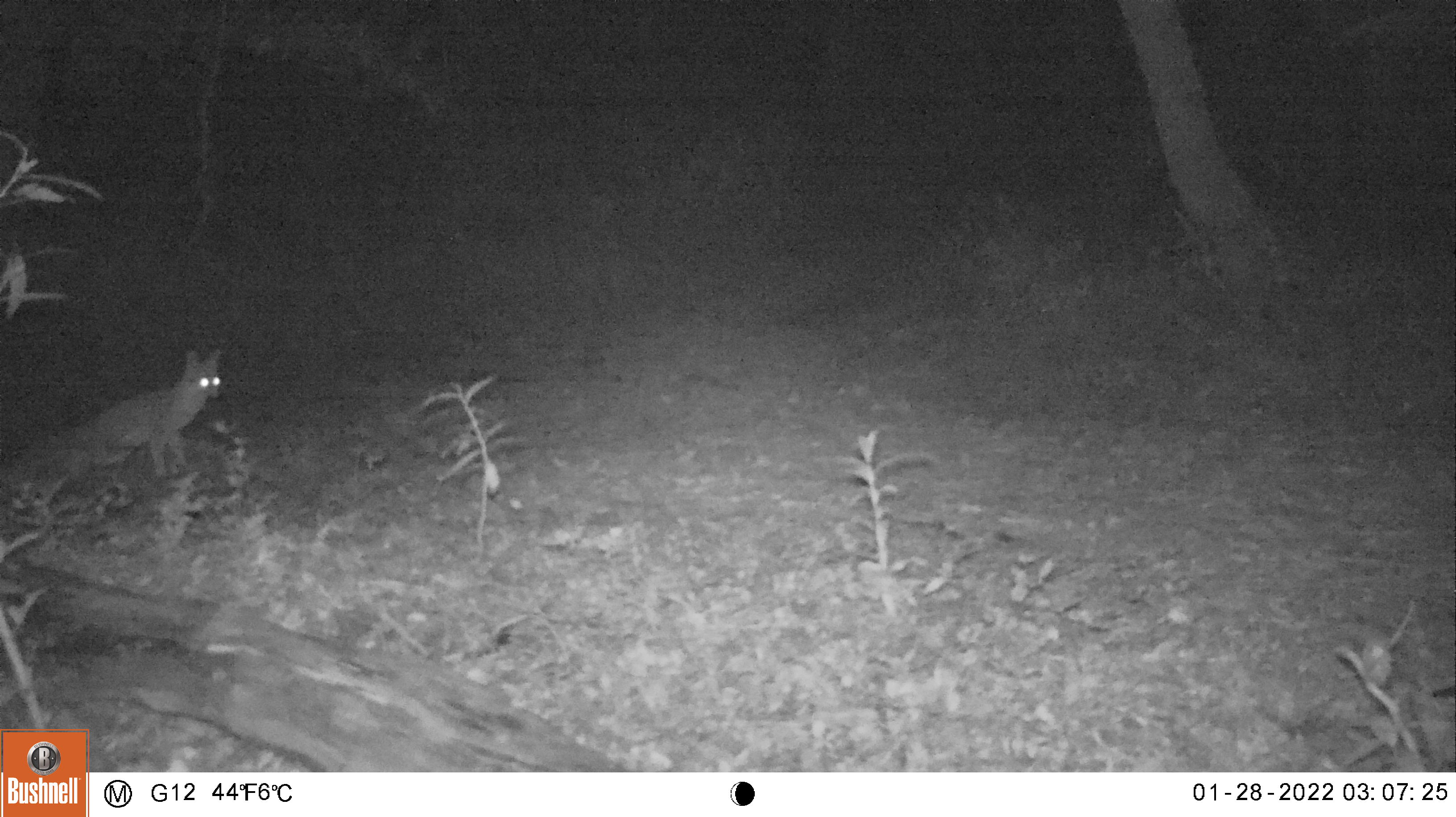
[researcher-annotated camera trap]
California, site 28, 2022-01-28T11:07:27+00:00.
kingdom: Animalia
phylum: Chordata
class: Mammalia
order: Carnivora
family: Canidae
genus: Urocyon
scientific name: Urocyon cinereoargenteus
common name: gray fox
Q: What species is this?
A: Gray fox (Urocyon cinereoargenteus).